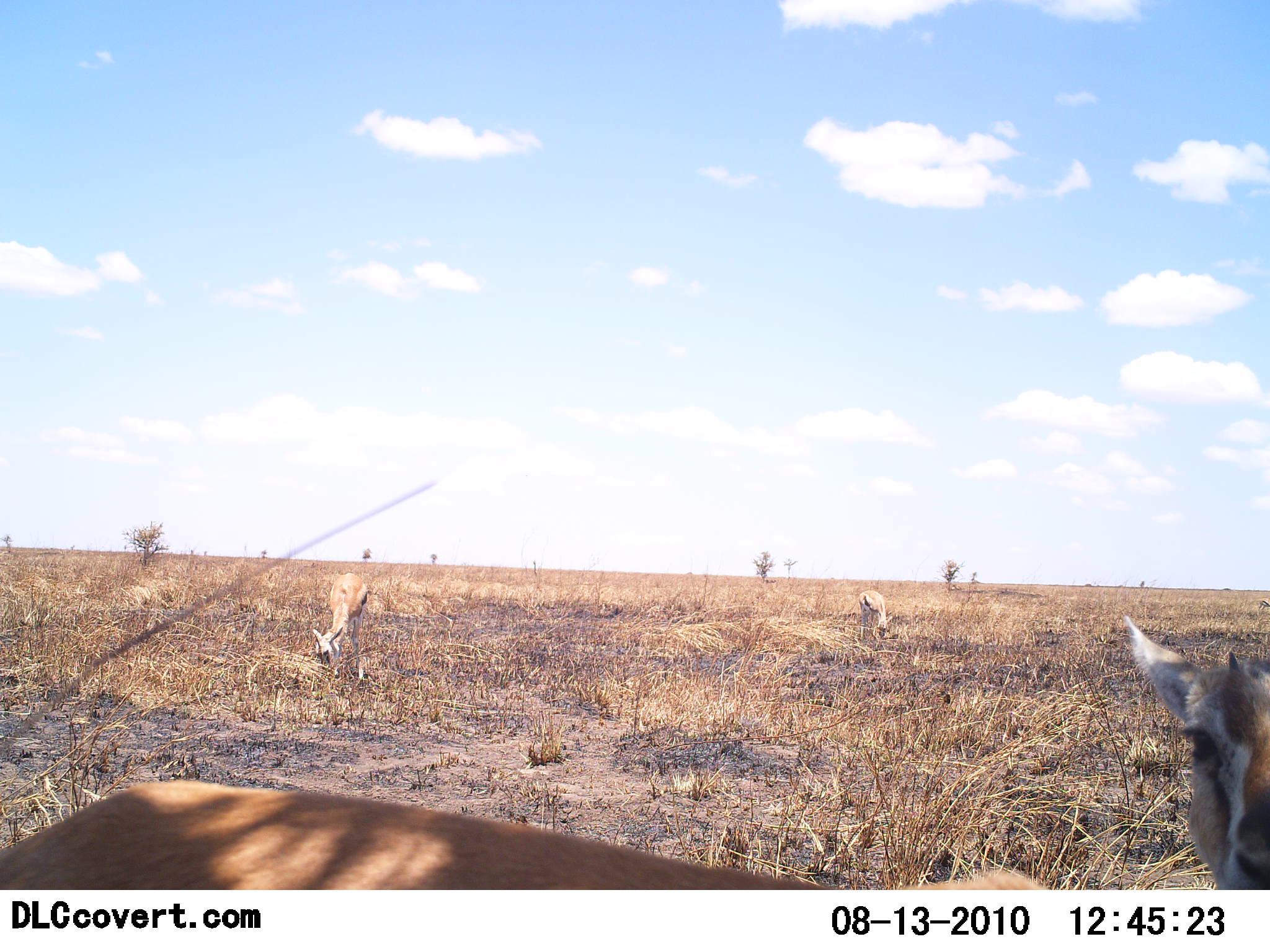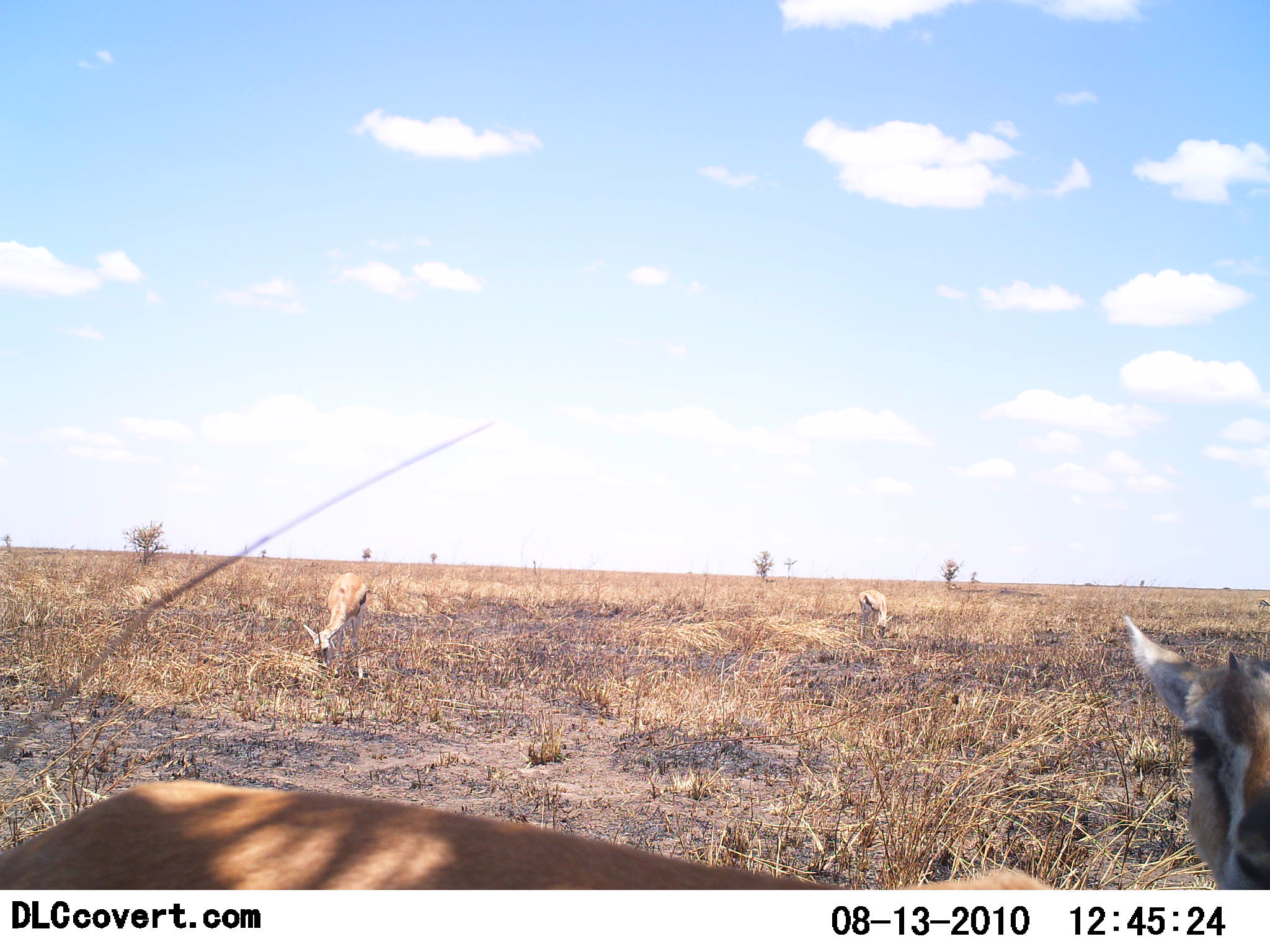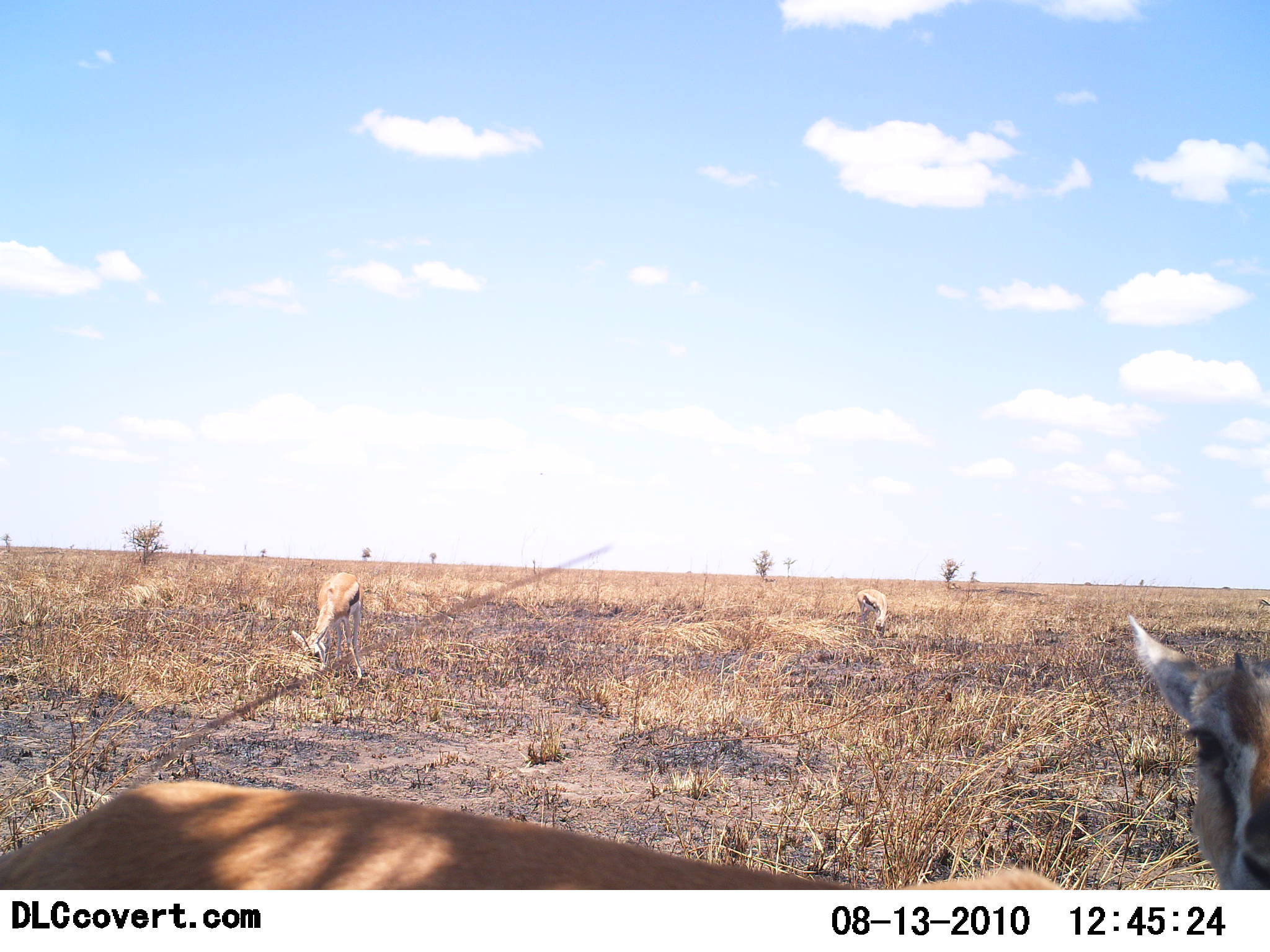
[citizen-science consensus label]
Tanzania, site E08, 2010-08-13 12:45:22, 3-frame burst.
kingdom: Animalia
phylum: Chordata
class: Mammalia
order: Artiodactyla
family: Bovidae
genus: Eudorcas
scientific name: Eudorcas thomsonii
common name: thomson's gazelle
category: gazellethomsons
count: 4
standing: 56%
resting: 12%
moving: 0%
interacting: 6%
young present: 6%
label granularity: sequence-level